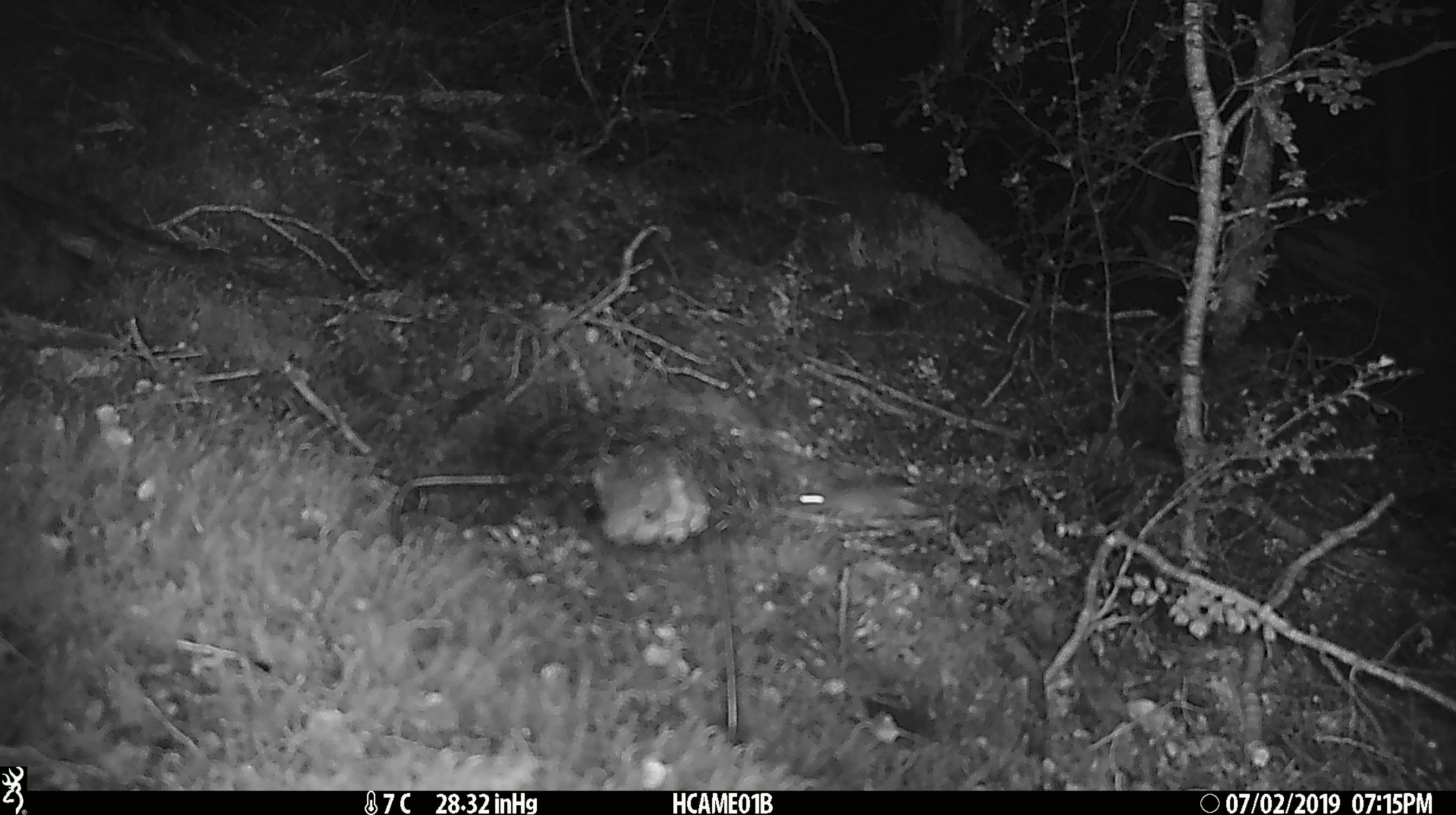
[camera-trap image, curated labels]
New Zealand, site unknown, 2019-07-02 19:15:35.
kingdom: Animalia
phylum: Chordata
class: Mammalia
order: Rodentia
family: Muridae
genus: Mus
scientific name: Mus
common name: mouse